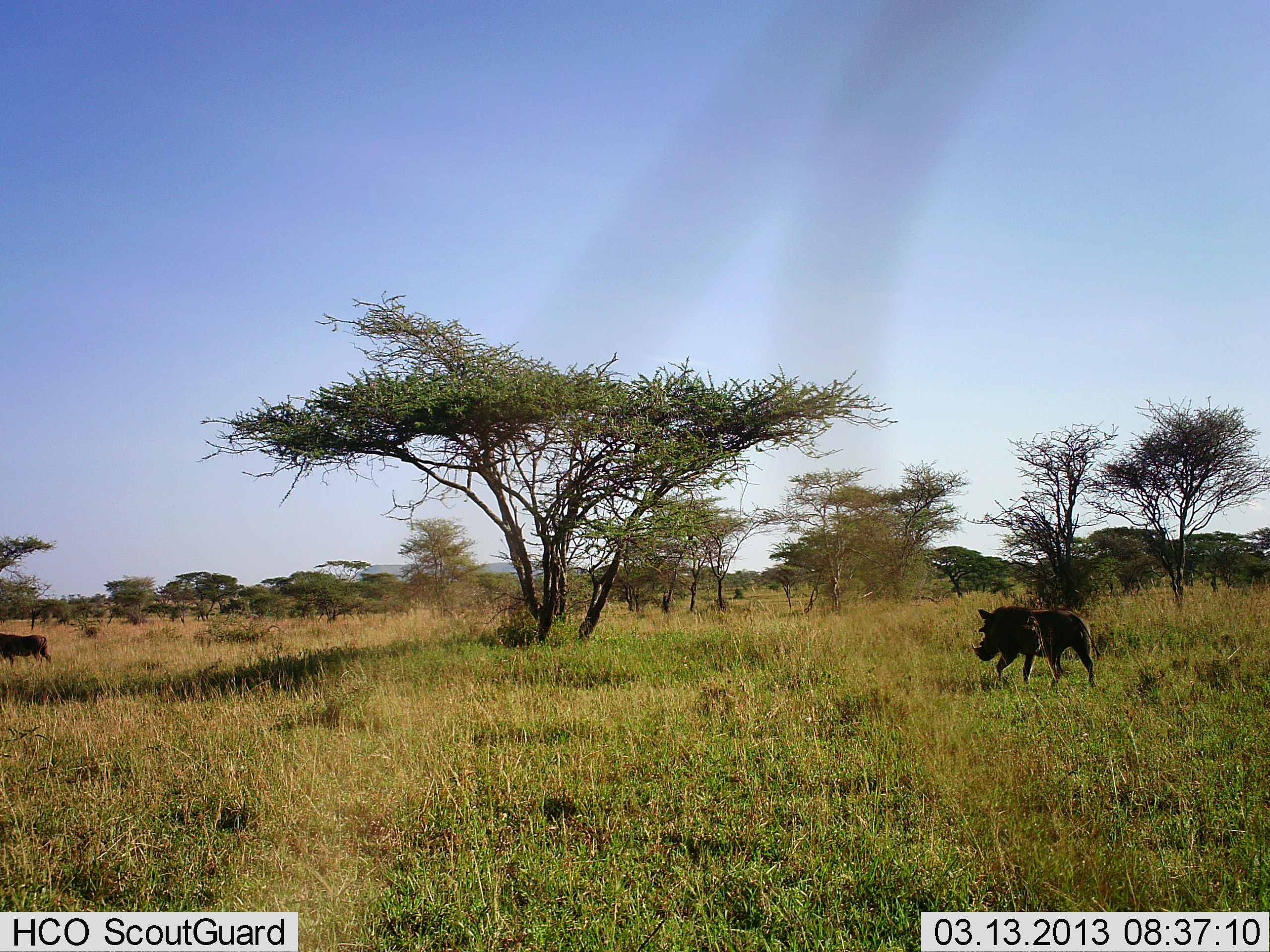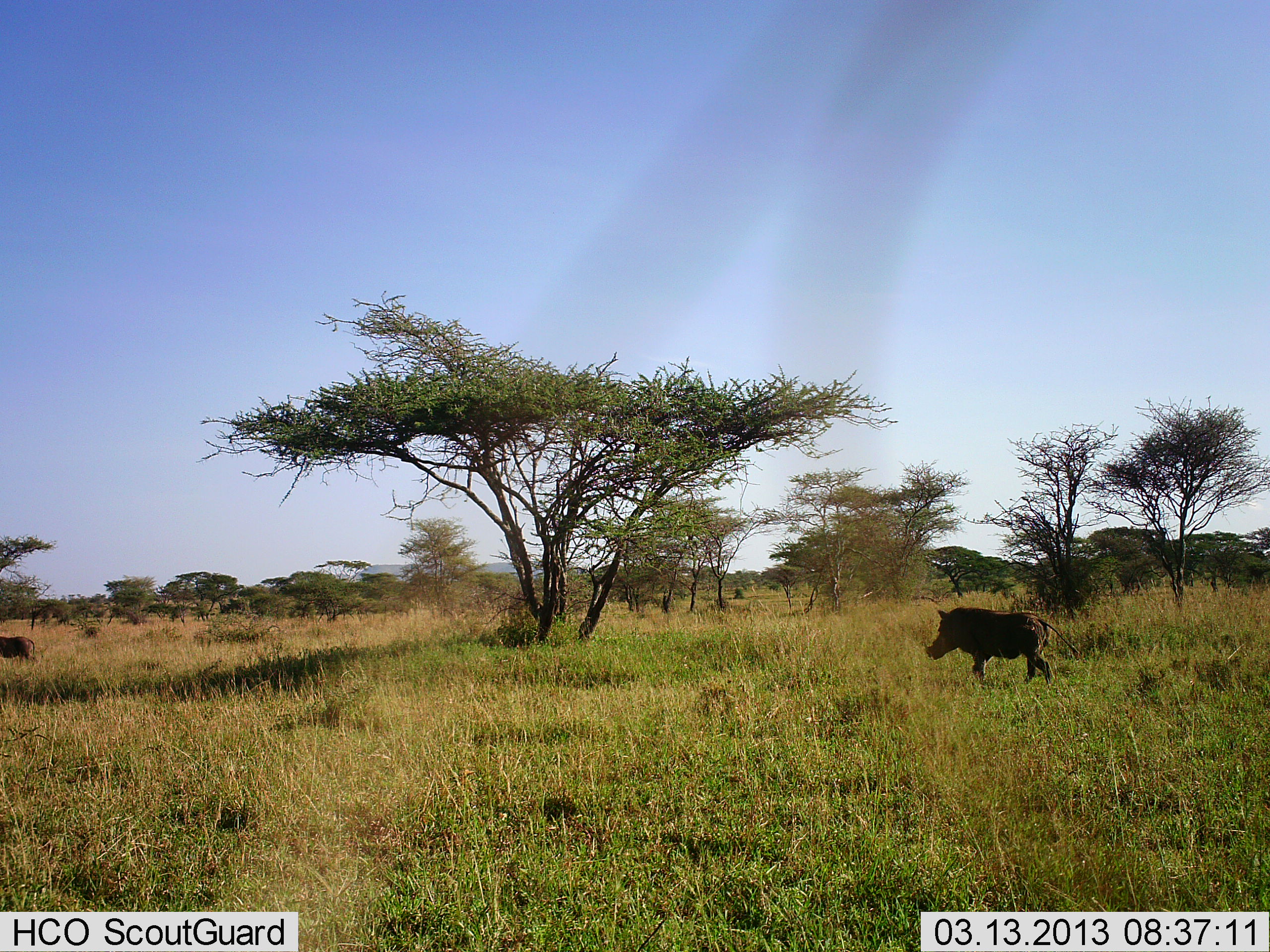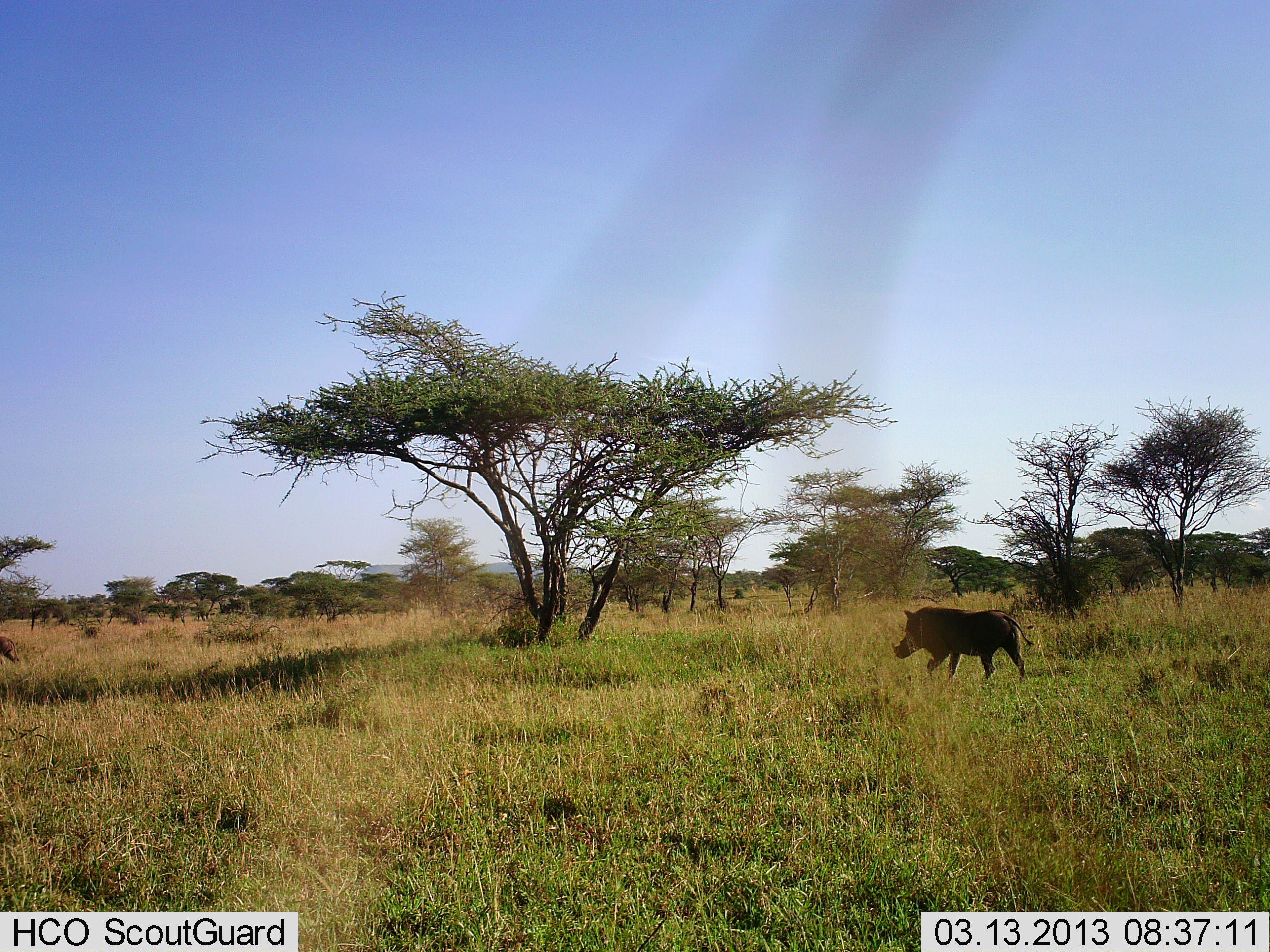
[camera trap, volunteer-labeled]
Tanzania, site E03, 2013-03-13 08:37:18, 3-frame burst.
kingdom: Animalia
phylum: Chordata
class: Mammalia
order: Artiodactyla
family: Suidae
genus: Phacochoerus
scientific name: Phacochoerus africanus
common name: warthog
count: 2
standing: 0%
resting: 0%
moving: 100%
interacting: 0%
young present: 0%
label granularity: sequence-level